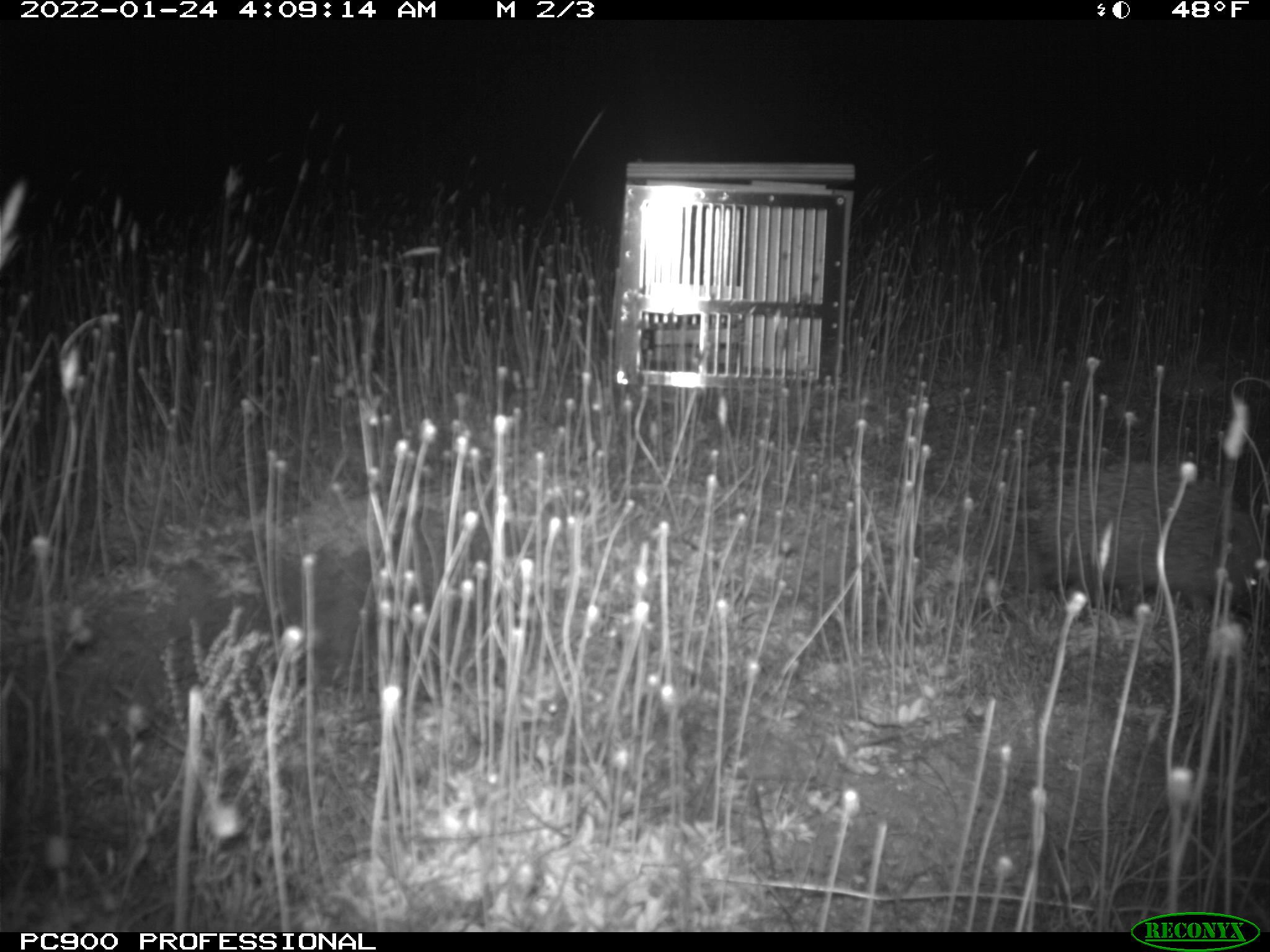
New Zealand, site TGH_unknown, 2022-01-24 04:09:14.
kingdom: Animalia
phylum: Chordata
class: Mammalia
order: Eulipotyphla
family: Erinaceidae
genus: Erinaceus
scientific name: Erinaceus europaeus europaeus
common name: european hedgehog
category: hedgehog